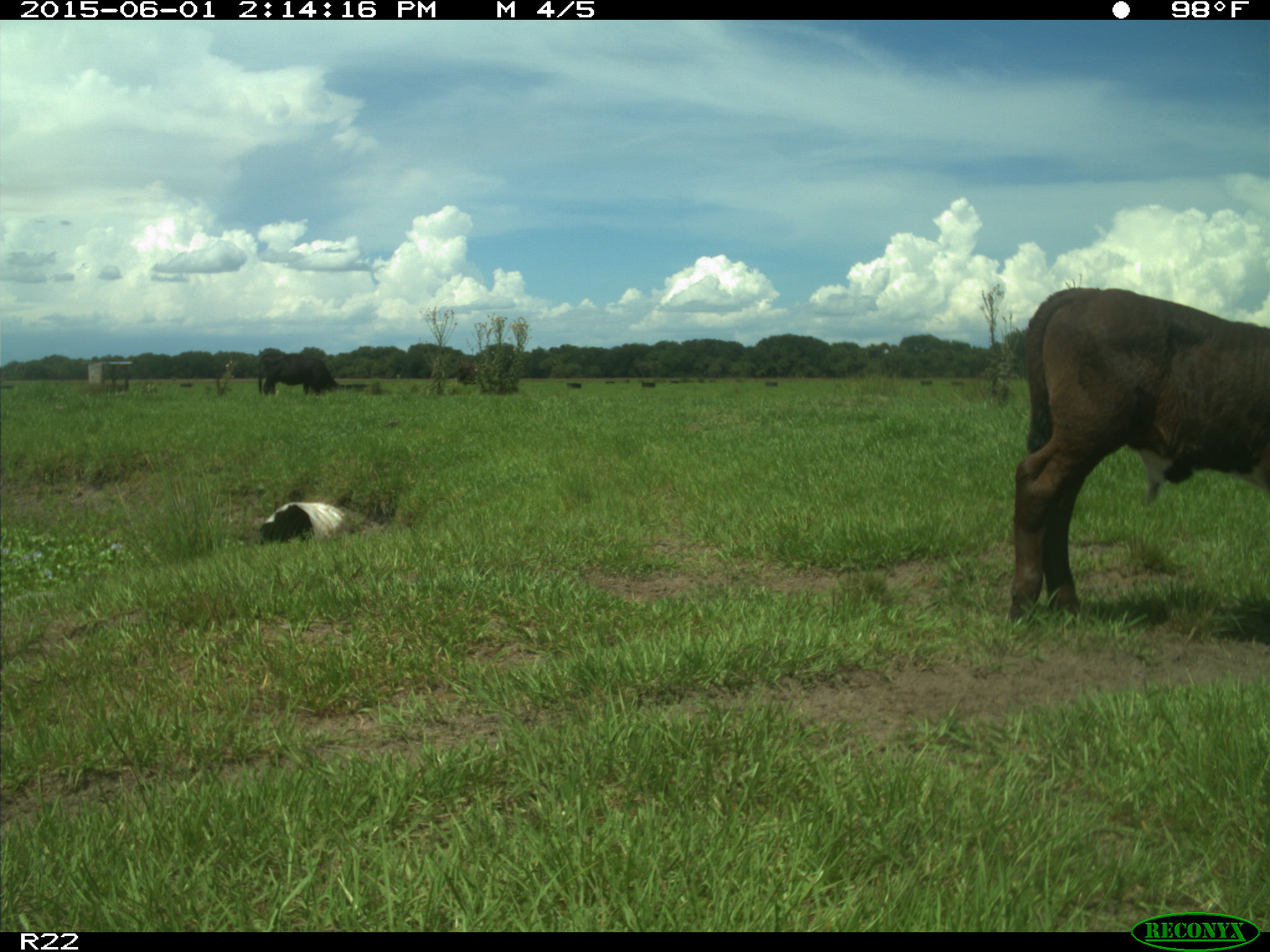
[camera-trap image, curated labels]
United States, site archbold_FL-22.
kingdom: Animalia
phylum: Chordata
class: Mammalia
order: Artiodactyla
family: Bovidae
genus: Bos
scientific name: Bos taurus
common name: domestic cow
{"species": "Bos taurus (domestic cow)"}